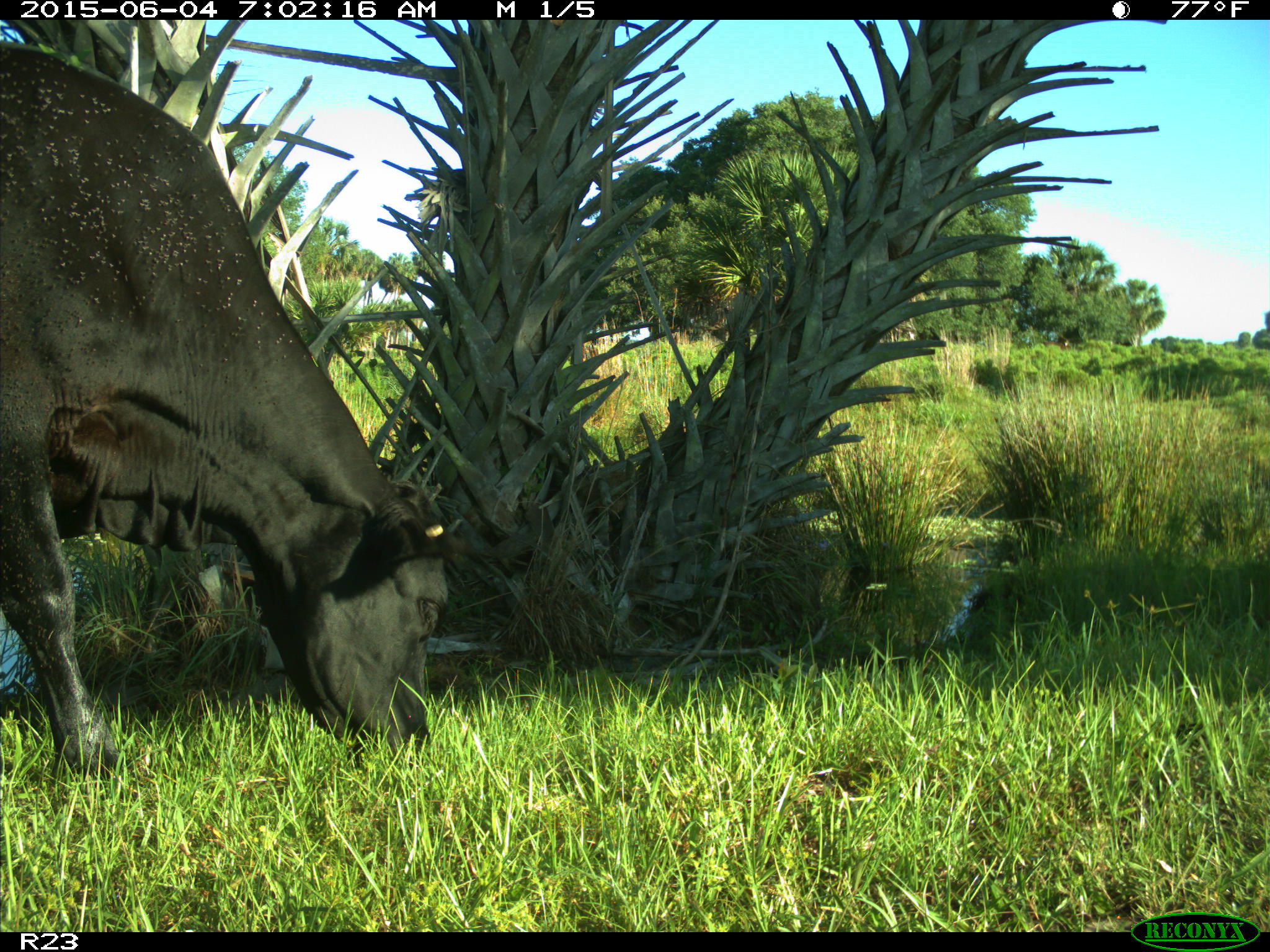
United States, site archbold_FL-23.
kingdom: Animalia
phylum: Chordata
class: Mammalia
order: Artiodactyla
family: Bovidae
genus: Bos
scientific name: Bos taurus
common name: domestic cow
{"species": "Bos taurus (domestic cow)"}